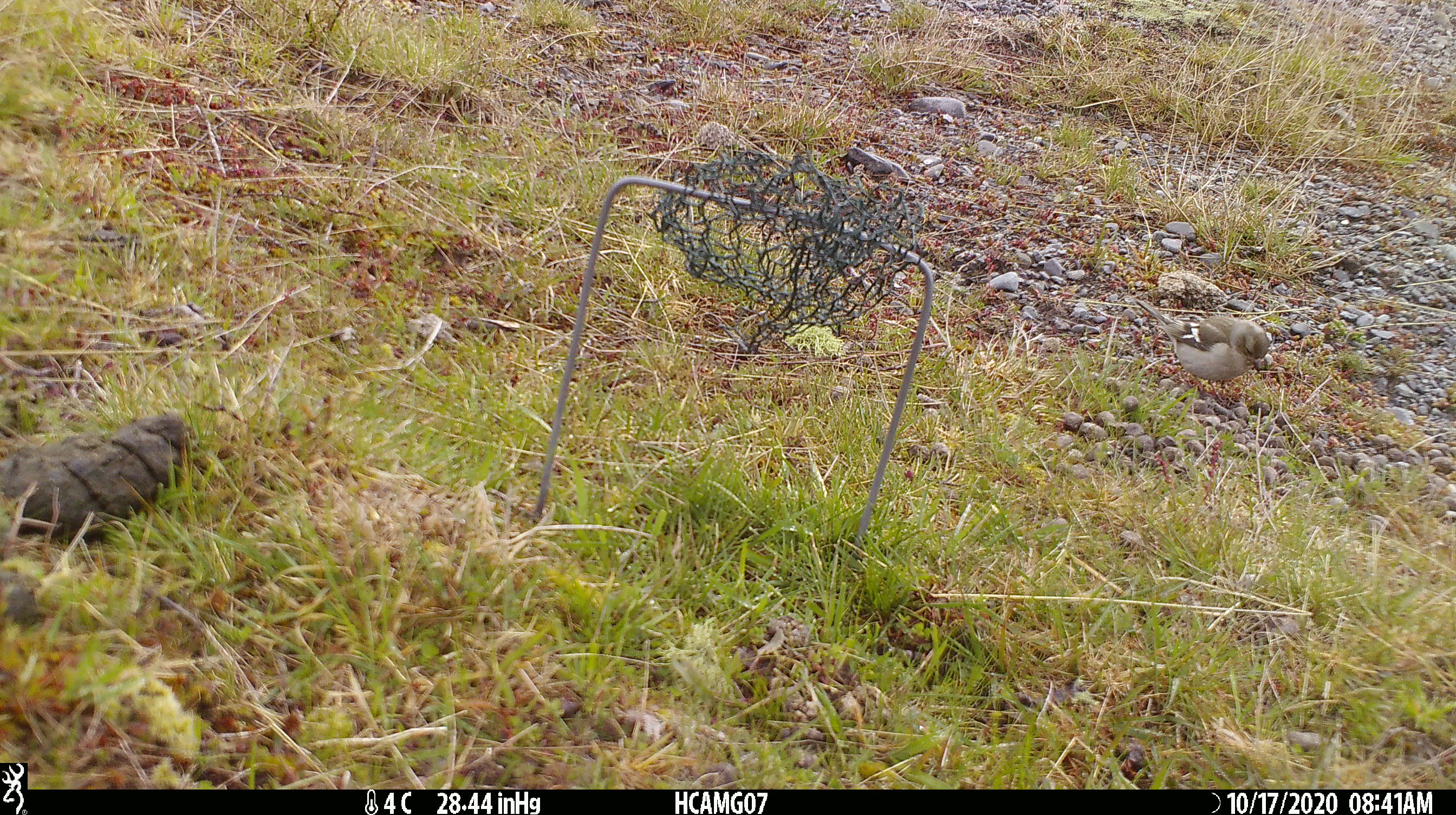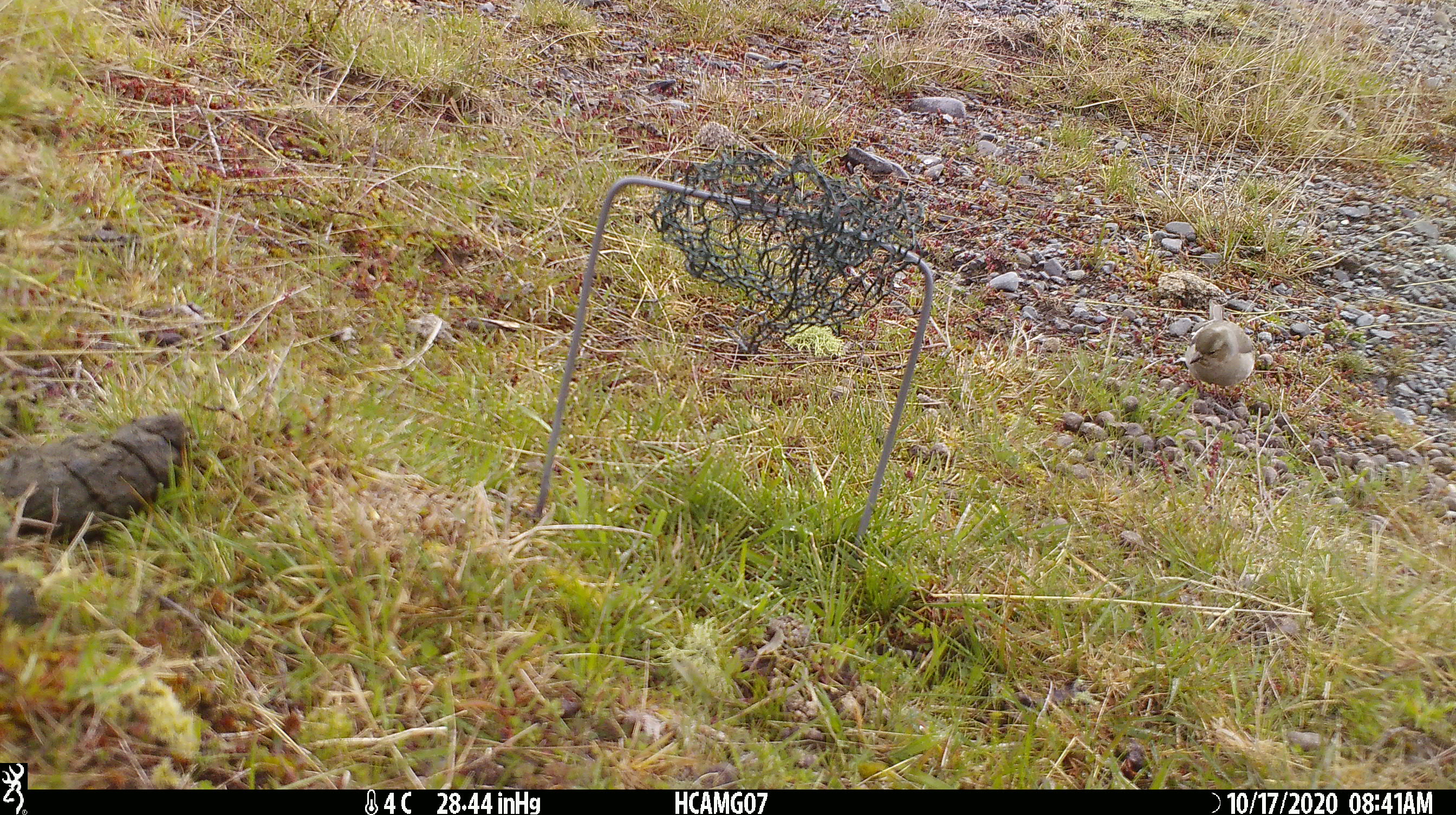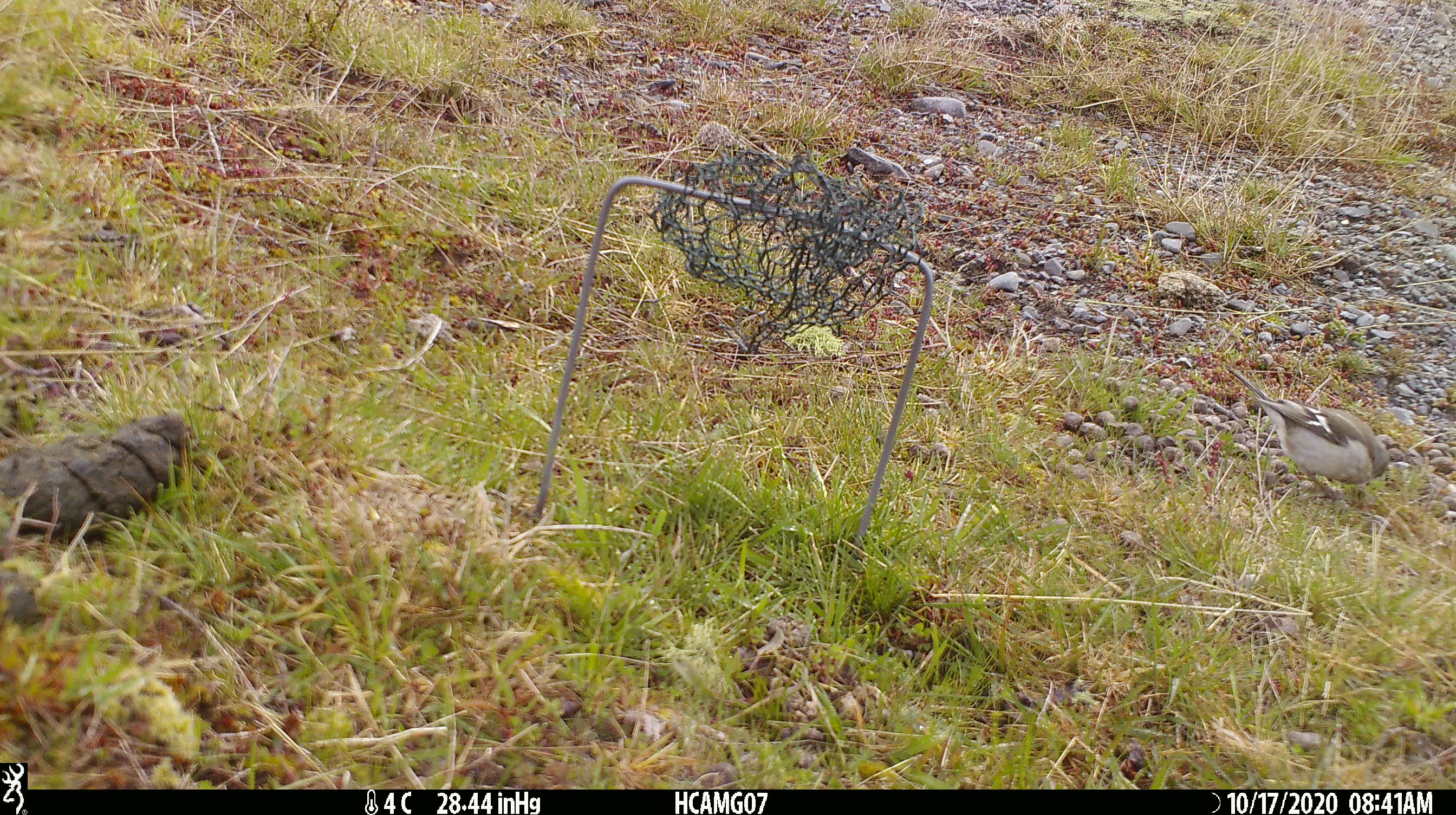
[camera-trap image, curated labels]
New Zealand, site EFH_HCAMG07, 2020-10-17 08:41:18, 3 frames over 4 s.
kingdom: Animalia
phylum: Chordata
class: Aves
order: Passeriformes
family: Fringillidae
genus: Fringilla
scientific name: Fringilla coelebs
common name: common chaffinch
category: chaffinch